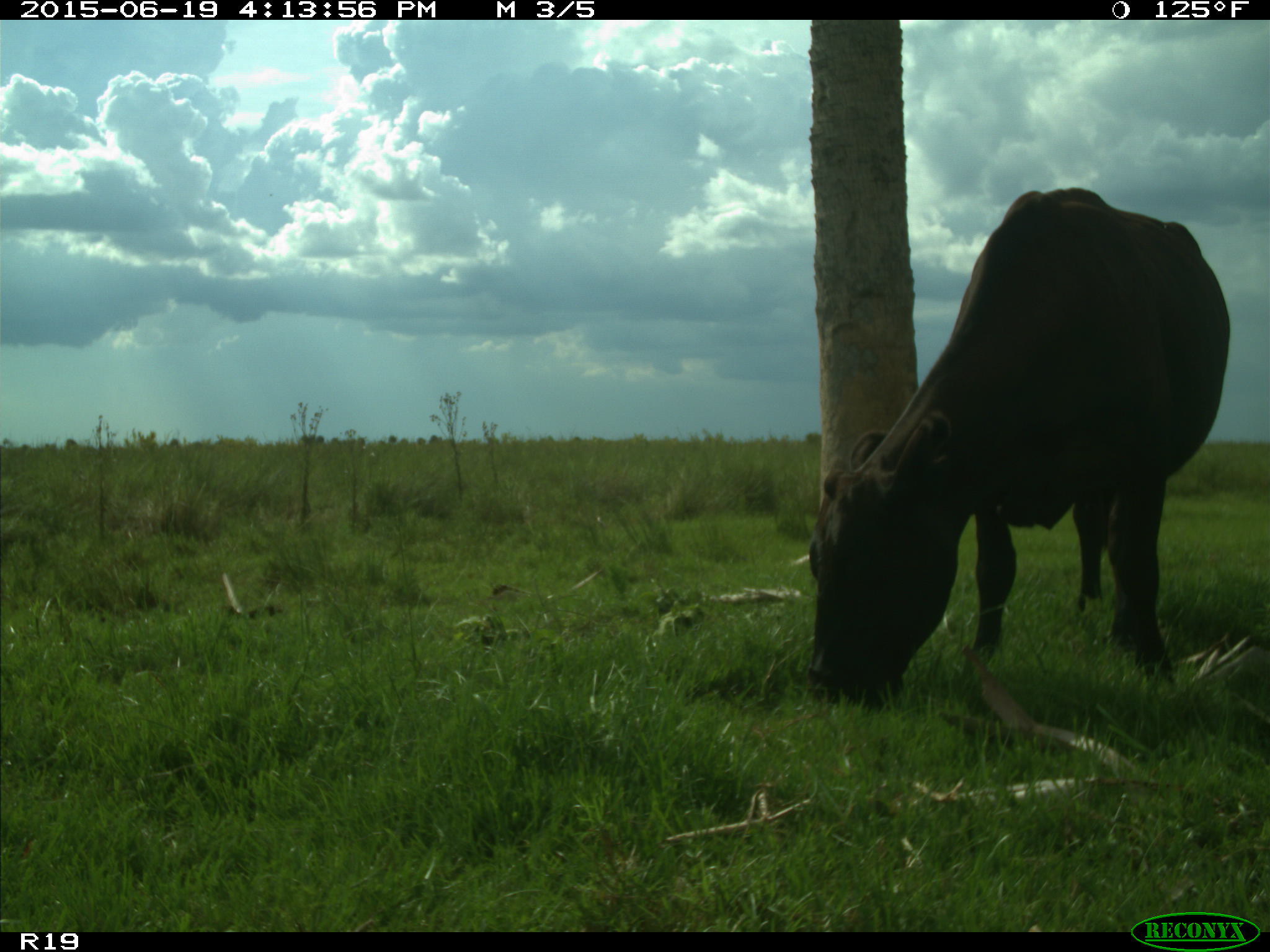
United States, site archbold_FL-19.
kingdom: Animalia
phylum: Chordata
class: Mammalia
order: Artiodactyla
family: Bovidae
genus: Bos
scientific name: Bos taurus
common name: domestic cow